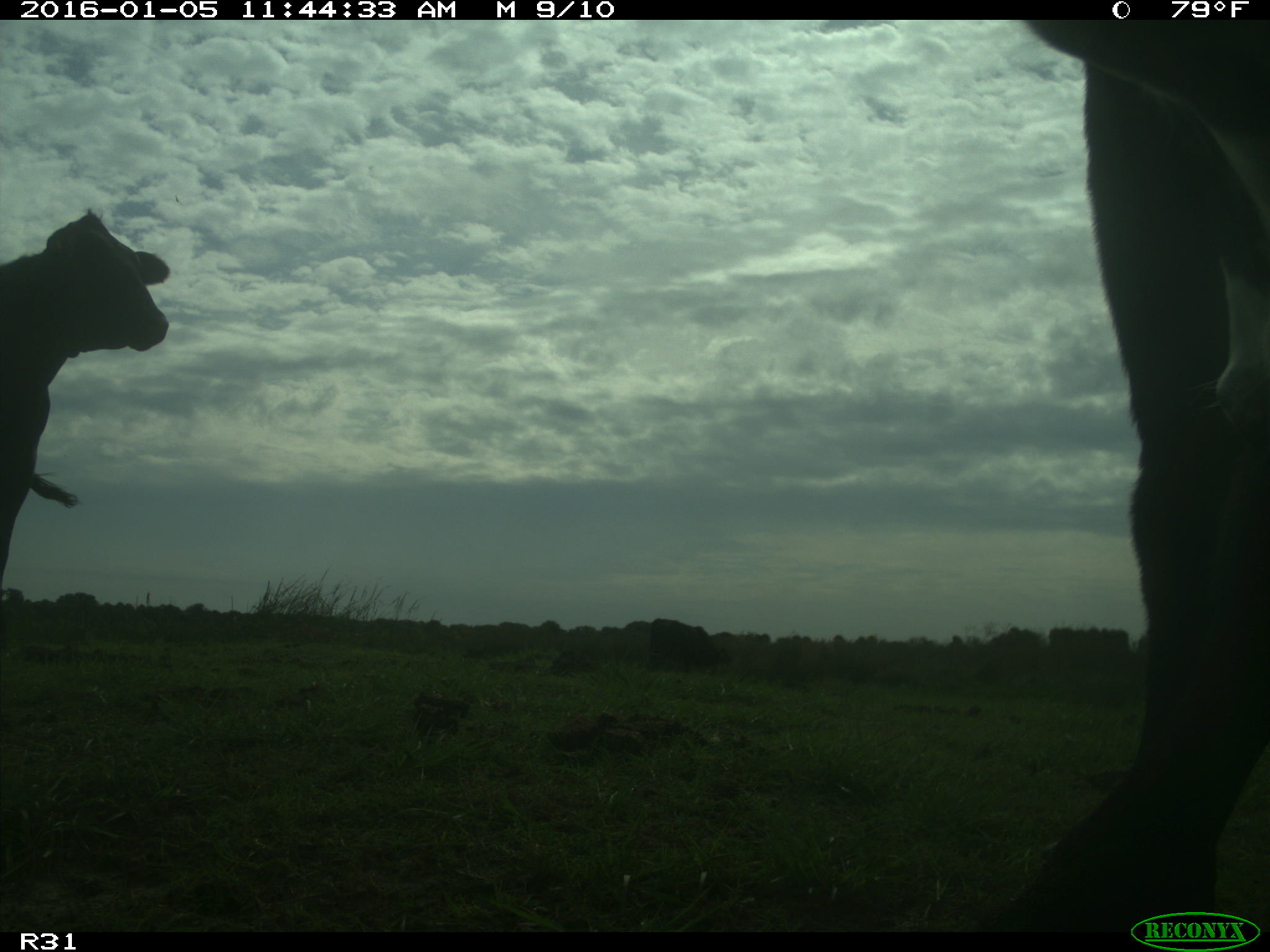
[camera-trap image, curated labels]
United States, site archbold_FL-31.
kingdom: Animalia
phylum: Chordata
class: Mammalia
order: Artiodactyla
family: Bovidae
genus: Bos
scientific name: Bos taurus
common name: domestic cow